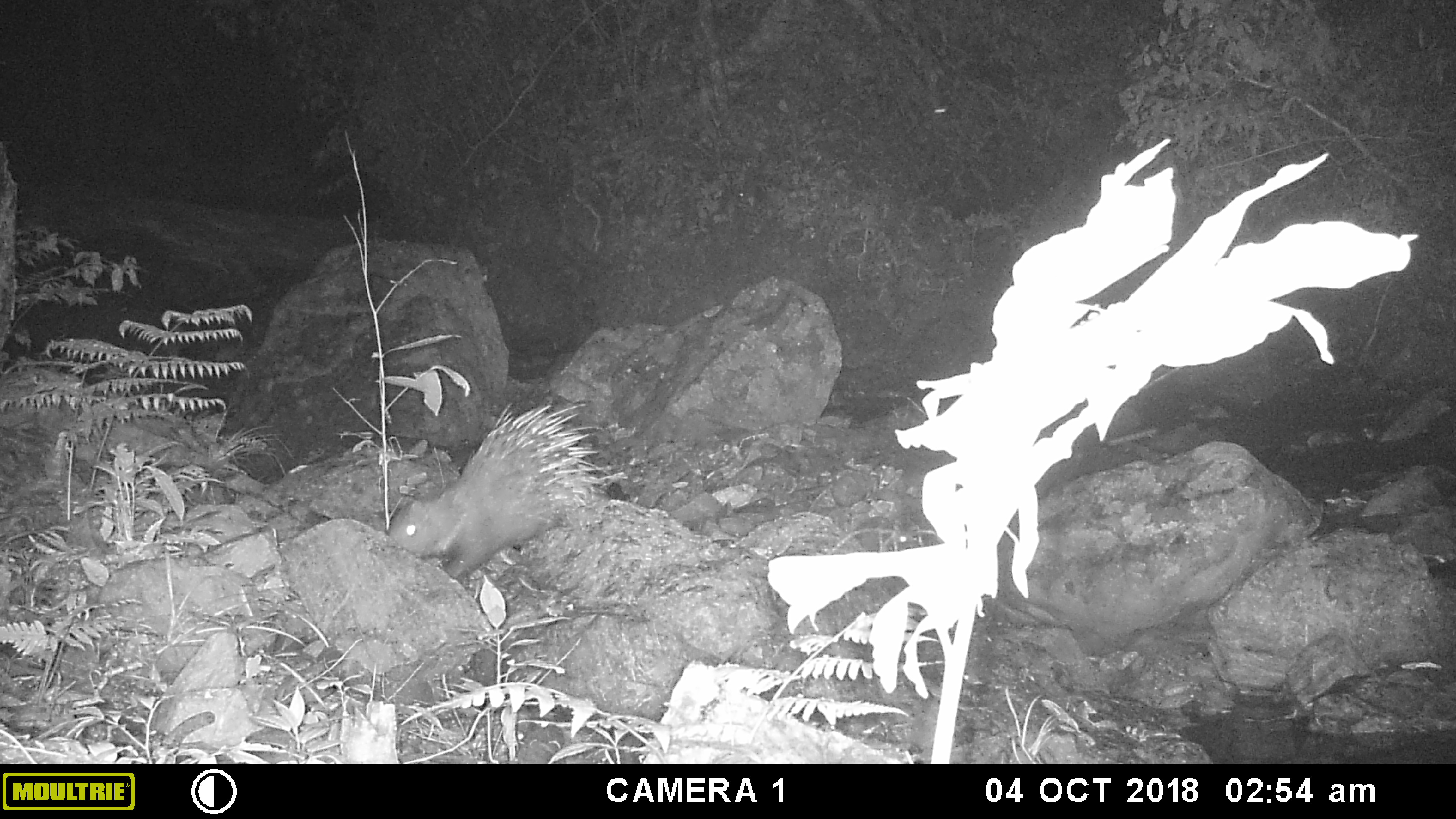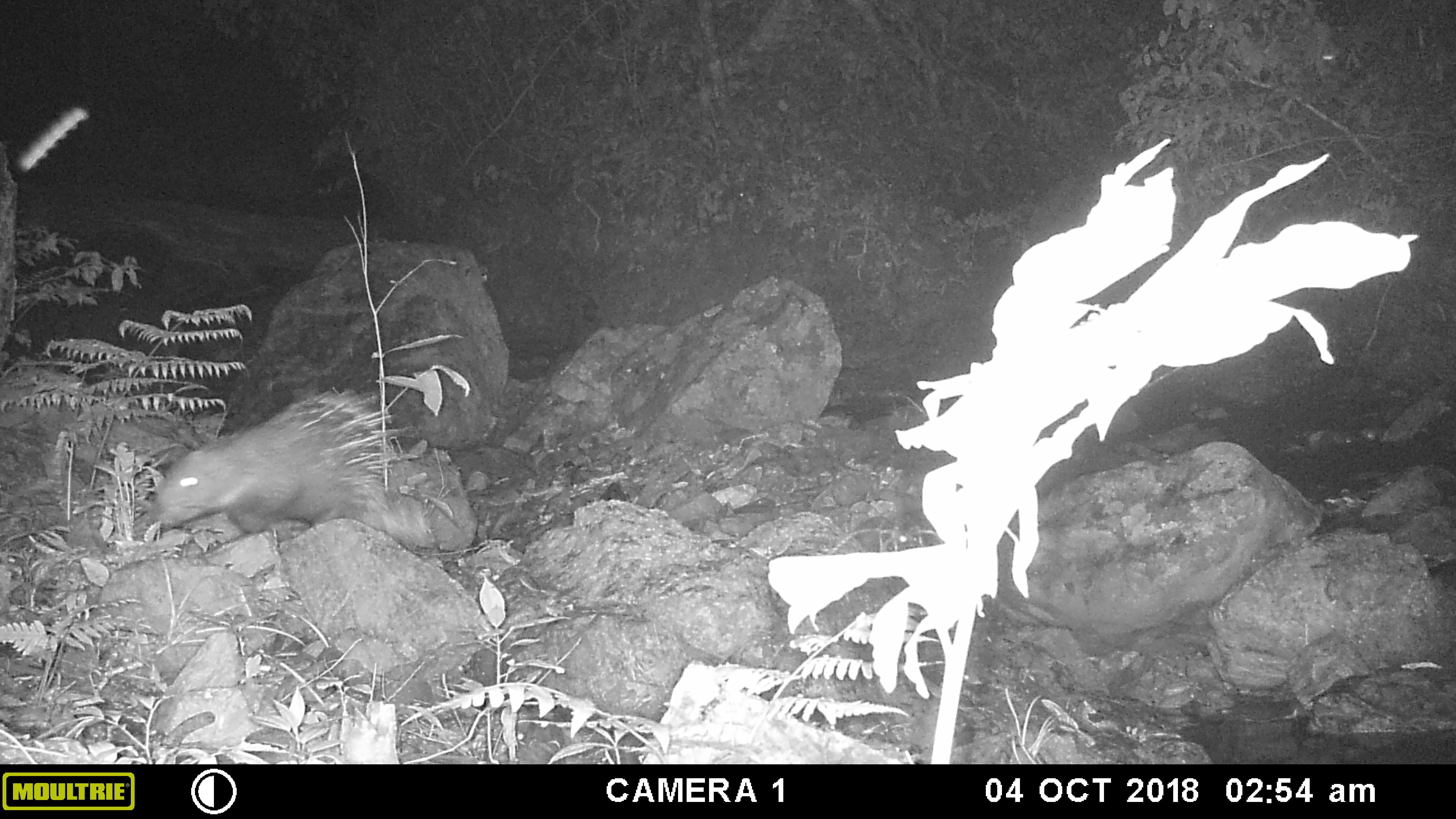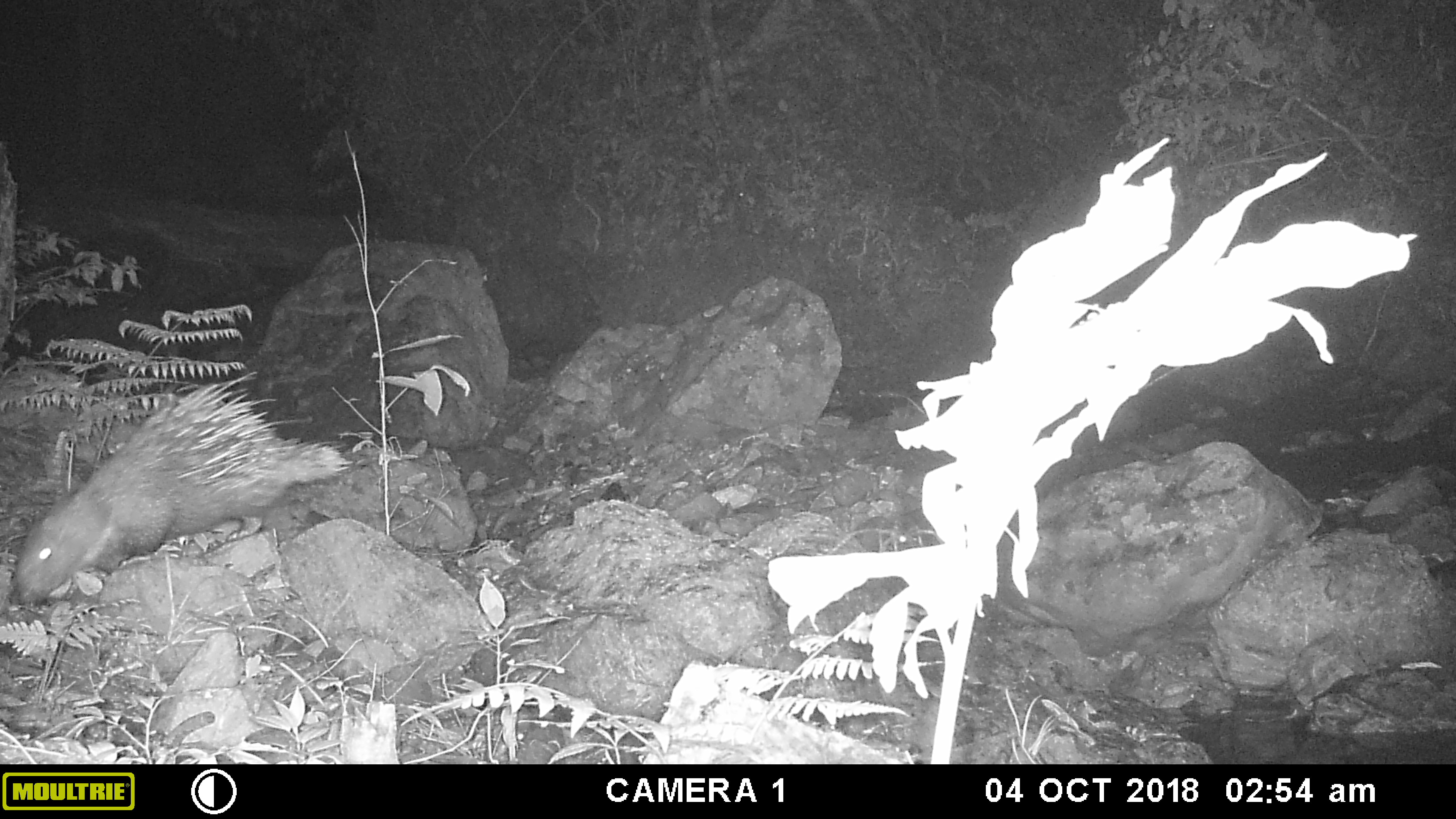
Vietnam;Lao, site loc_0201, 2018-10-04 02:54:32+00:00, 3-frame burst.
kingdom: Animalia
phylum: Chordata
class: Mammalia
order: Rodentia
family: Hystricidae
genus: Hystrix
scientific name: Hystrix brachyura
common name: malayan porcupine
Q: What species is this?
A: Malayan porcupine (Hystrix brachyura).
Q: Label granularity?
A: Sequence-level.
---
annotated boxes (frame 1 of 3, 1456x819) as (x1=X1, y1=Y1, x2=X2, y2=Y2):
malayan porcupine: (x1=390, y1=401, x2=605, y2=584)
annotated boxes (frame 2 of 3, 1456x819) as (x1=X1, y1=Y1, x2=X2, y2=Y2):
malayan porcupine: (x1=139, y1=391, x2=401, y2=530)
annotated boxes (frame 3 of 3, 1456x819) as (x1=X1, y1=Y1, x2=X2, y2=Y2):
malayan porcupine: (x1=13, y1=370, x2=352, y2=610)